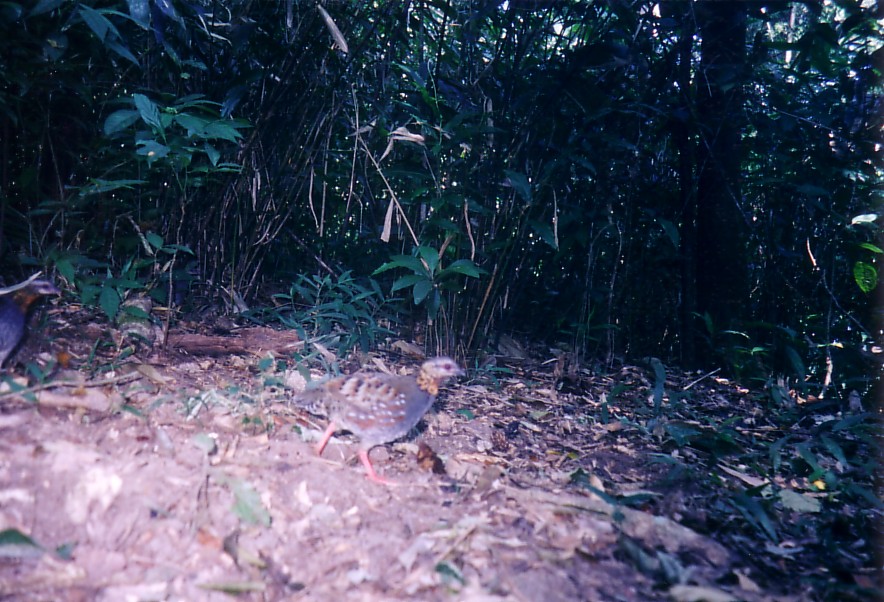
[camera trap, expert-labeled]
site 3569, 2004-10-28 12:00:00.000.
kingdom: Animalia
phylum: Chordata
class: Aves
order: Galliformes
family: Phasianidae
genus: Arborophila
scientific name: Arborophila rufogularis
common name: rufous-throated partridge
Arborophila rufogularis (rufous-throated partridge), count 2.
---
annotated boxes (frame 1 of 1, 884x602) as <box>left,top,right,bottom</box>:
arborophila rufogularis: <box>291,354,468,486</box>; <box>0,270,63,369</box>